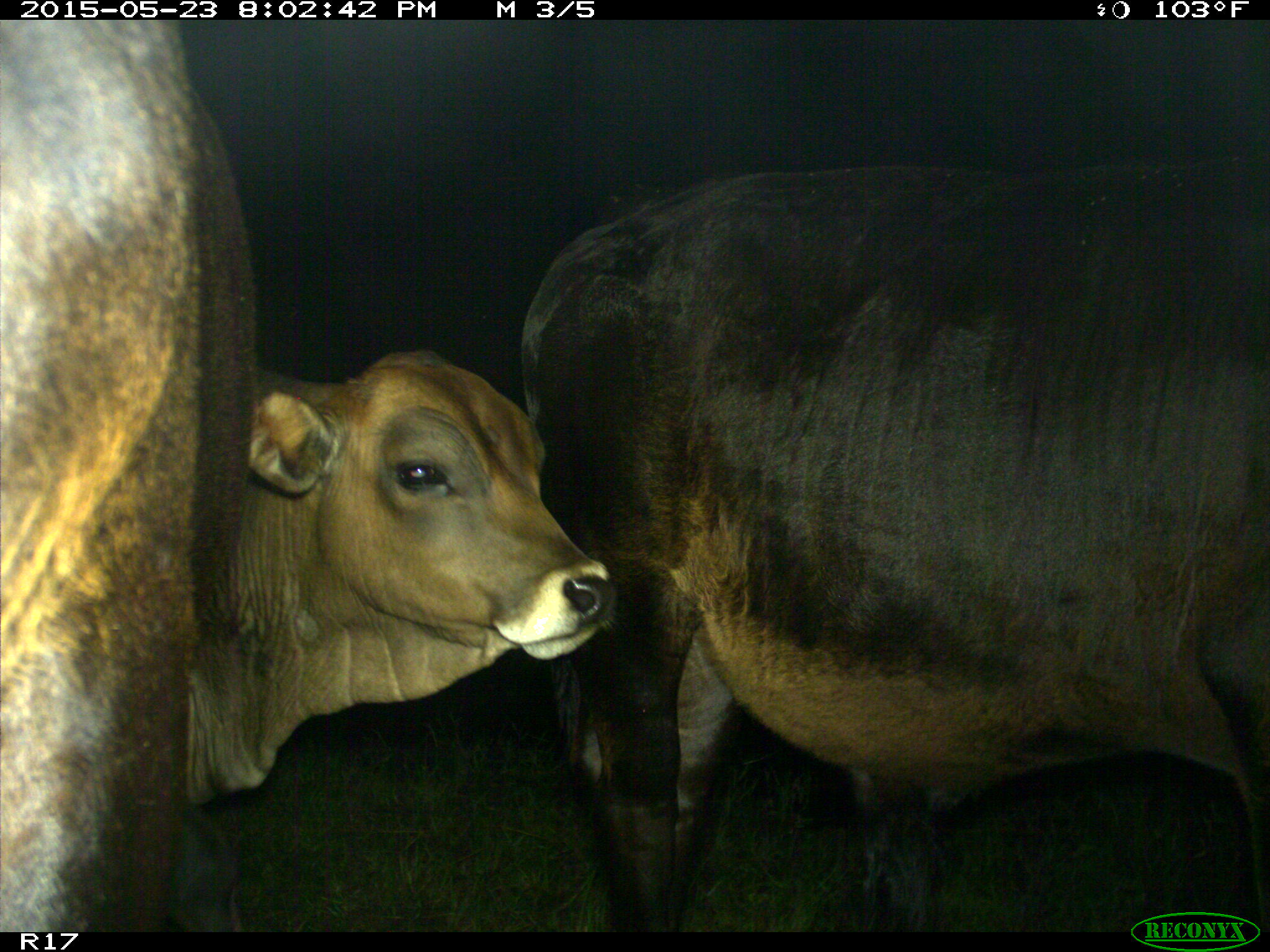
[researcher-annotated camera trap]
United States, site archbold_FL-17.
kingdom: Animalia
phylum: Chordata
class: Mammalia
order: Artiodactyla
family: Bovidae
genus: Bos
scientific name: Bos taurus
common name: domestic cow